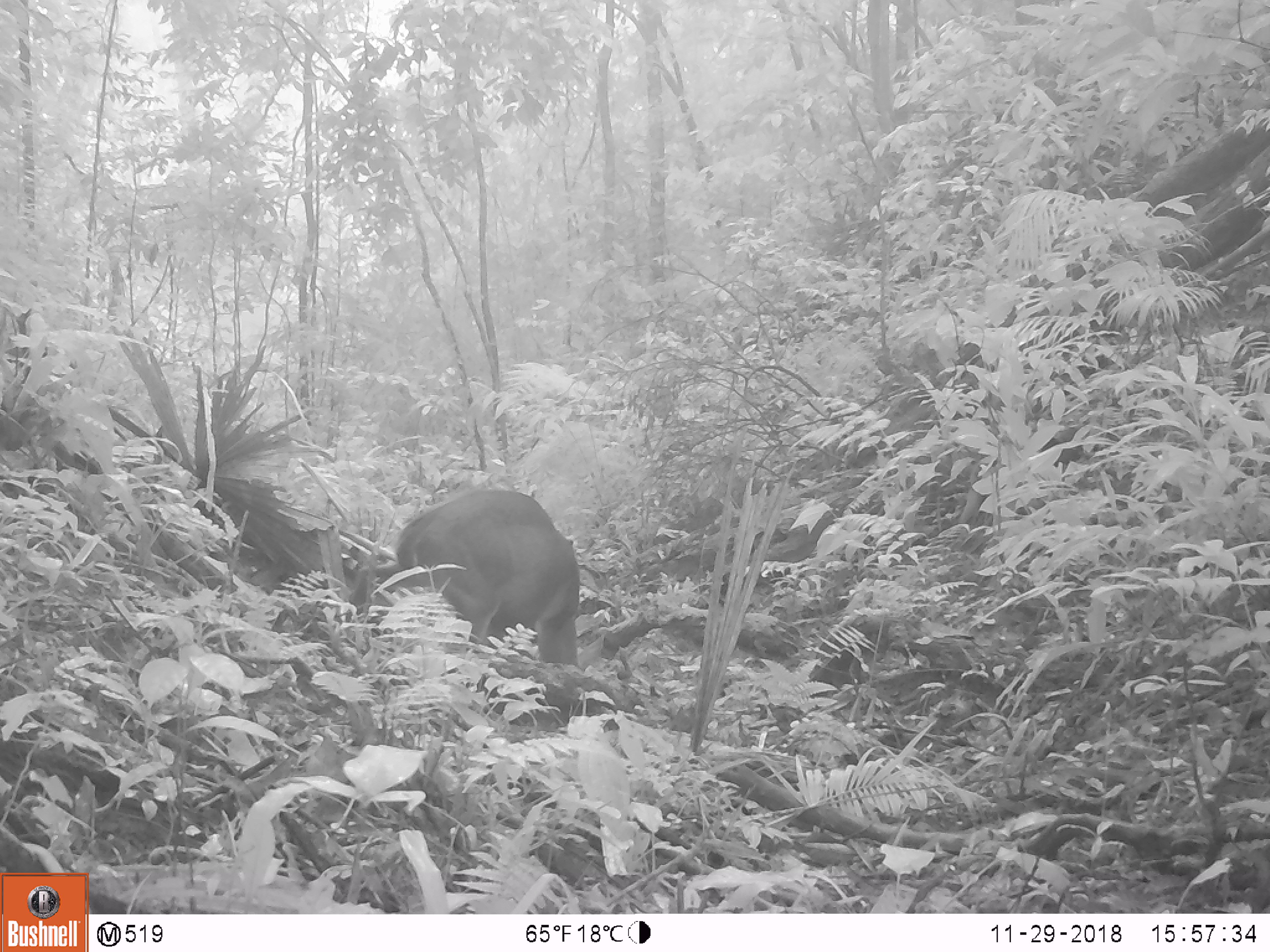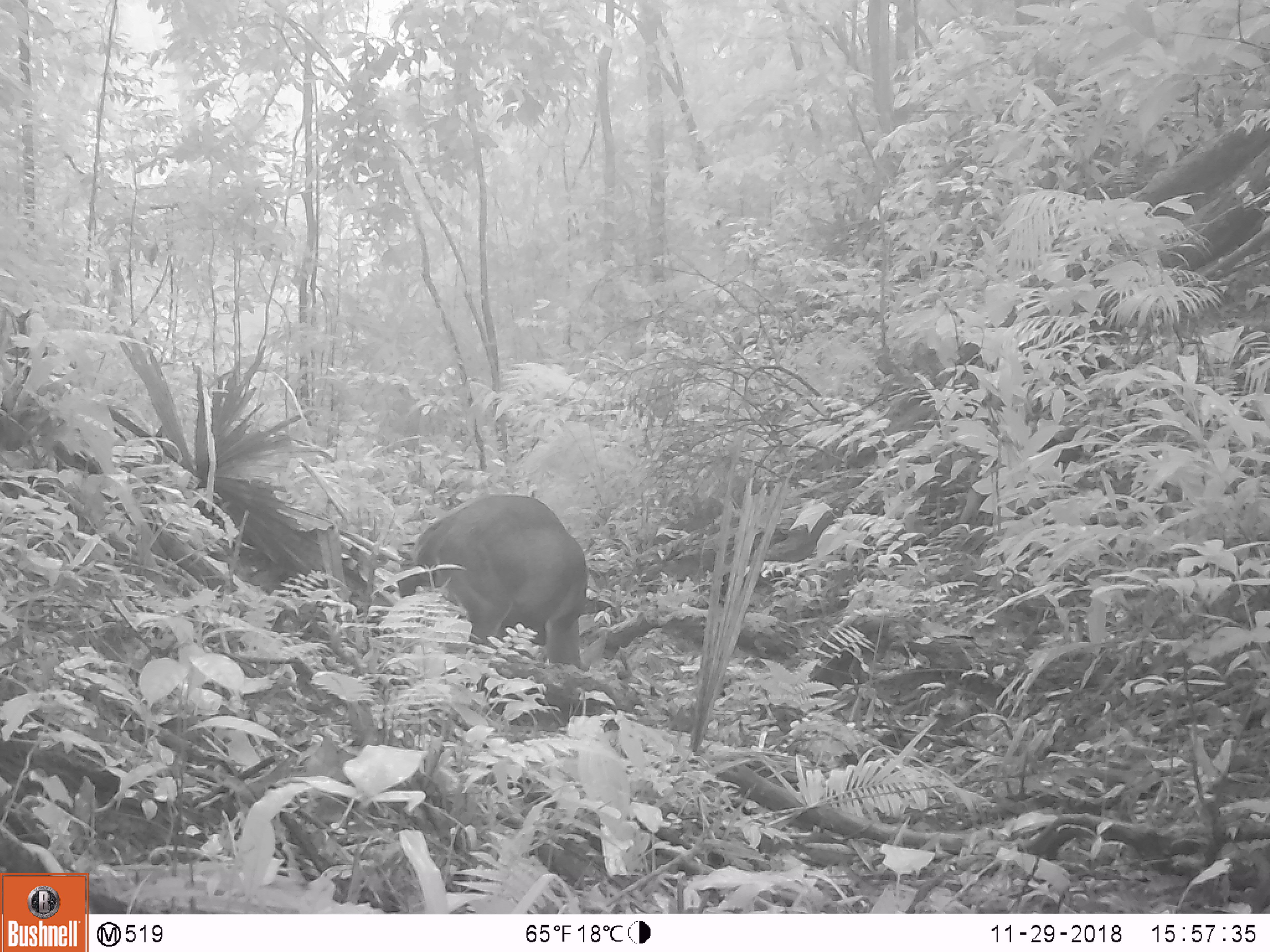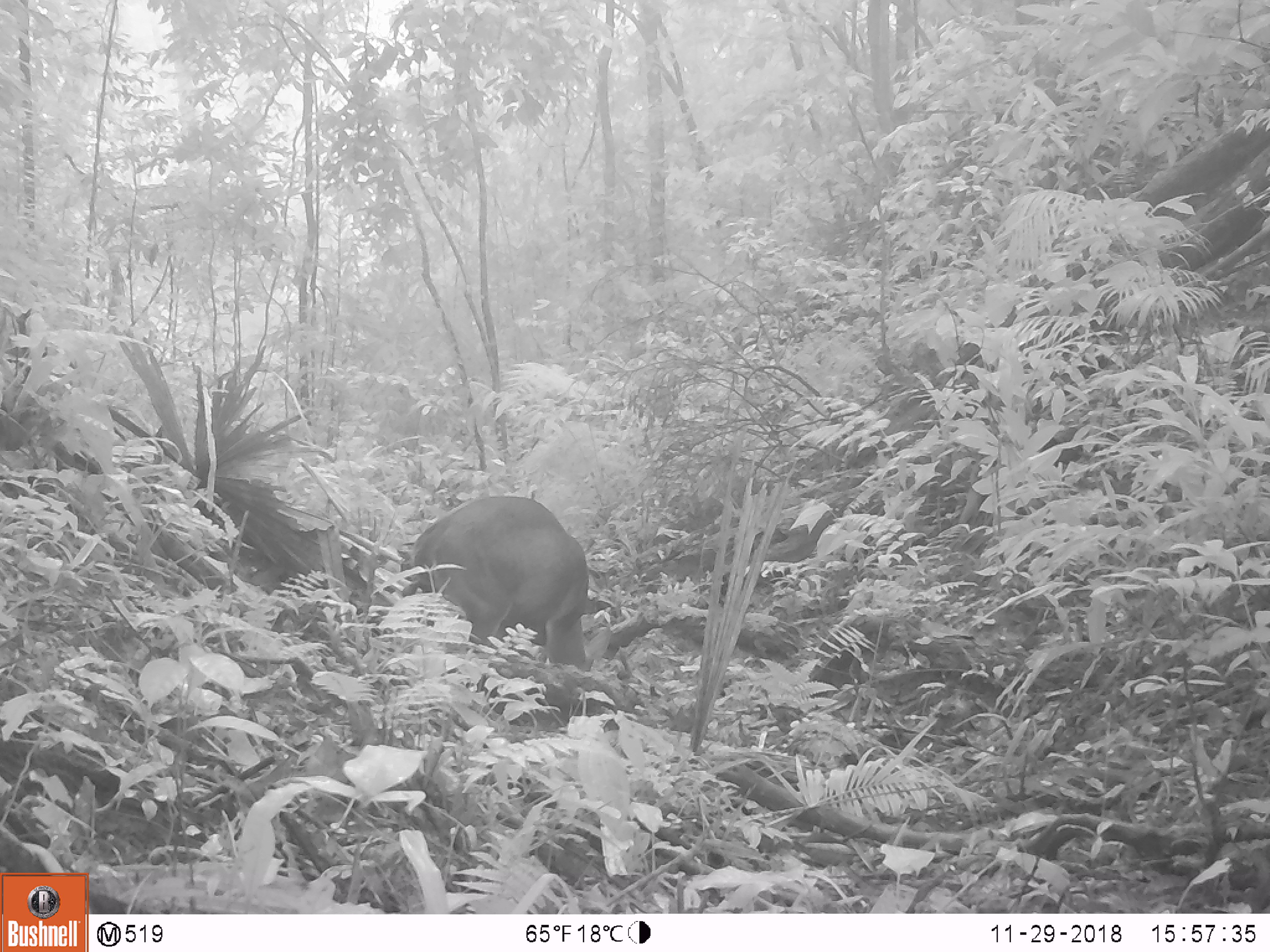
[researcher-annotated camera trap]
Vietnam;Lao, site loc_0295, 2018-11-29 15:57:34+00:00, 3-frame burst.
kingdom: Animalia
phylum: Chordata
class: Mammalia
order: Artiodactyla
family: Cervidae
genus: Muntiacus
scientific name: Muntiacus vuquangensis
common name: large-antlered muntjac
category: large antlered muntjac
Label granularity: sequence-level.